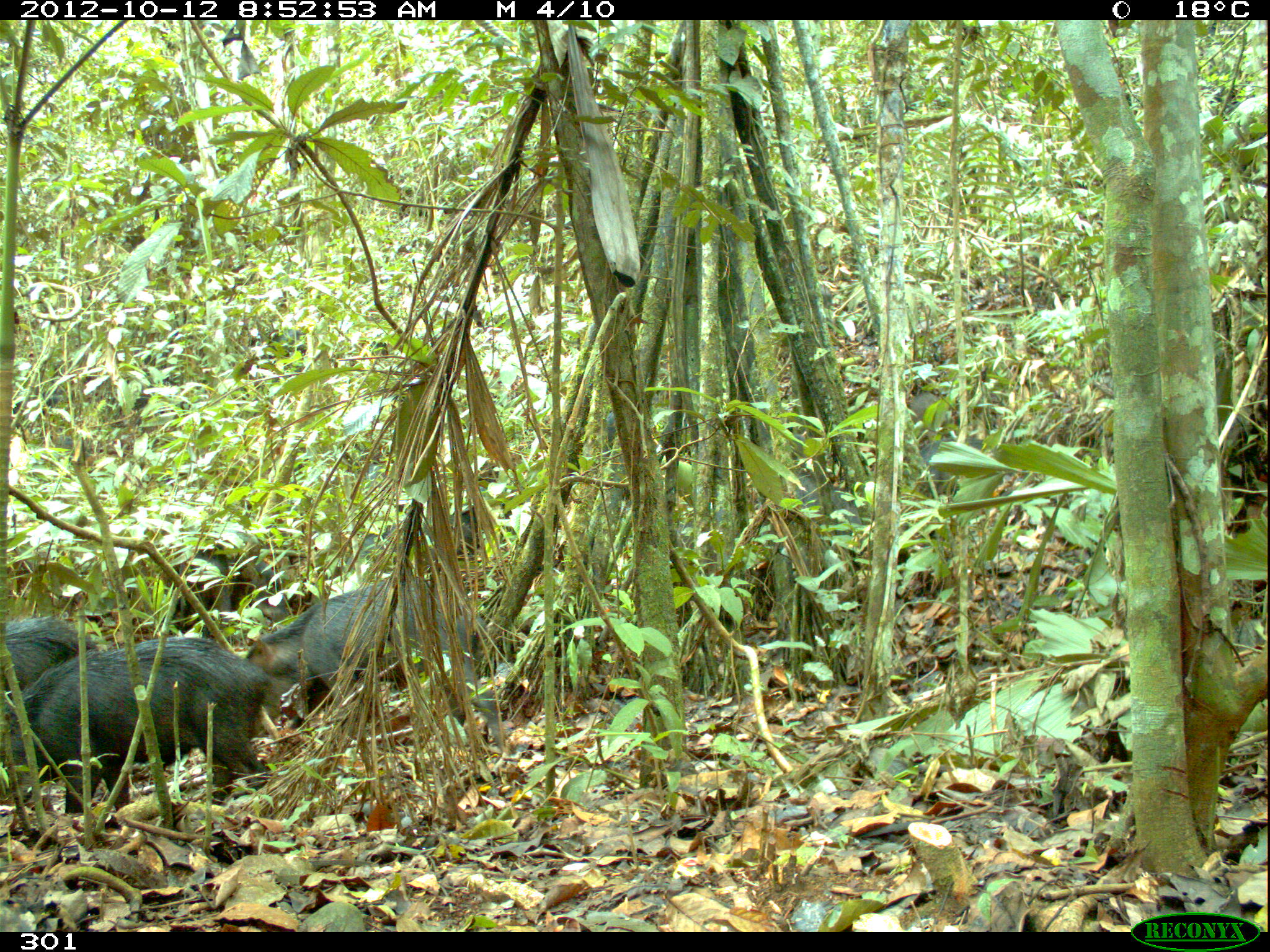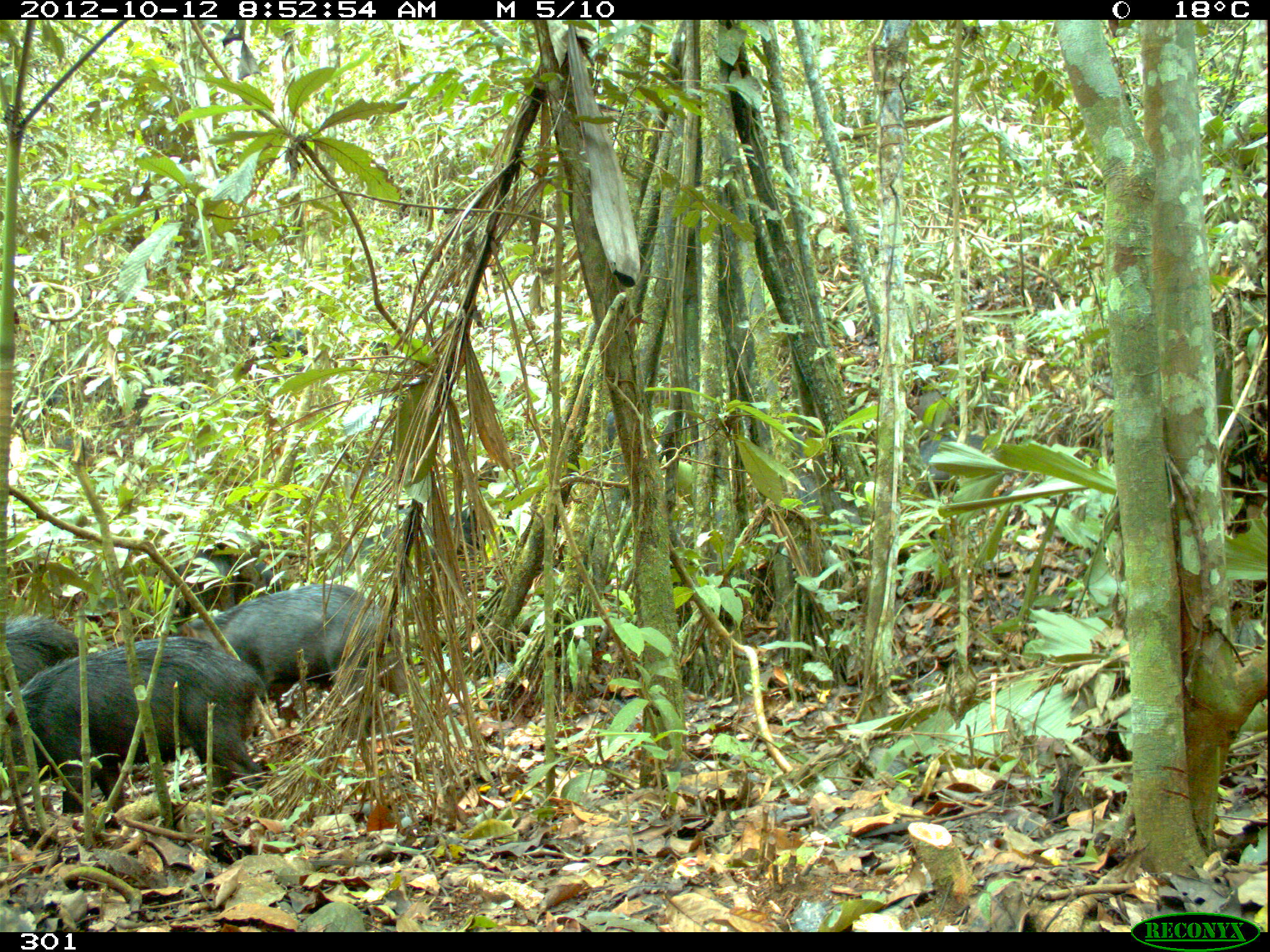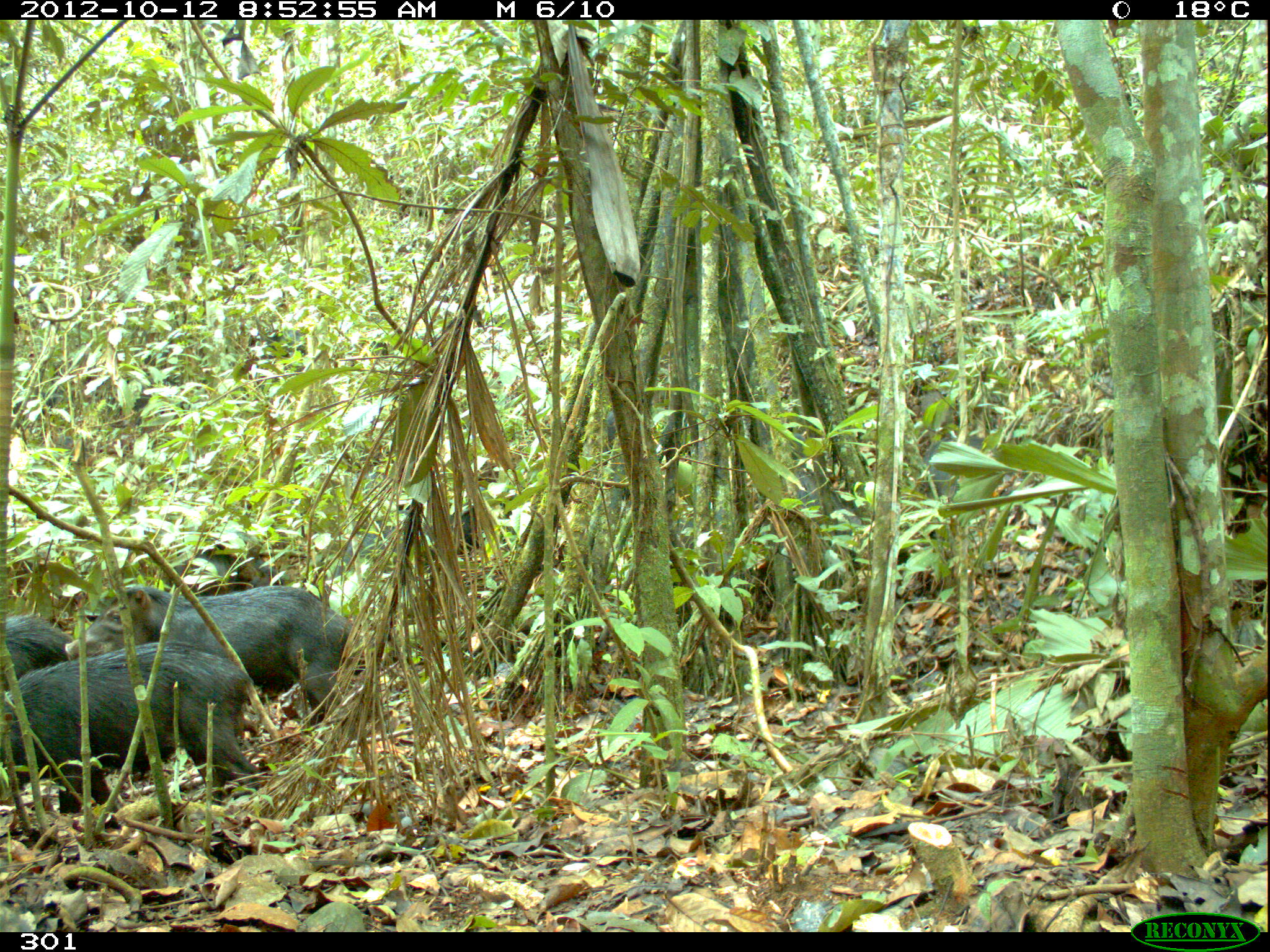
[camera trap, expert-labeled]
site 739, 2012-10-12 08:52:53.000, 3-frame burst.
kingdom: Animalia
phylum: Chordata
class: Mammalia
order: Artiodactyla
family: Tayassuidae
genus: Tayassu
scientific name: Tayassu pecari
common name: white-lipped peccary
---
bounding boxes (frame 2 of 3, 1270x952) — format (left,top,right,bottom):
tayassu pecari: (0,638,272,813); (172,583,412,725); (329,507,488,587); (163,549,280,622); (0,615,86,708); (911,435,1004,485); (908,393,967,431); (591,410,621,454)